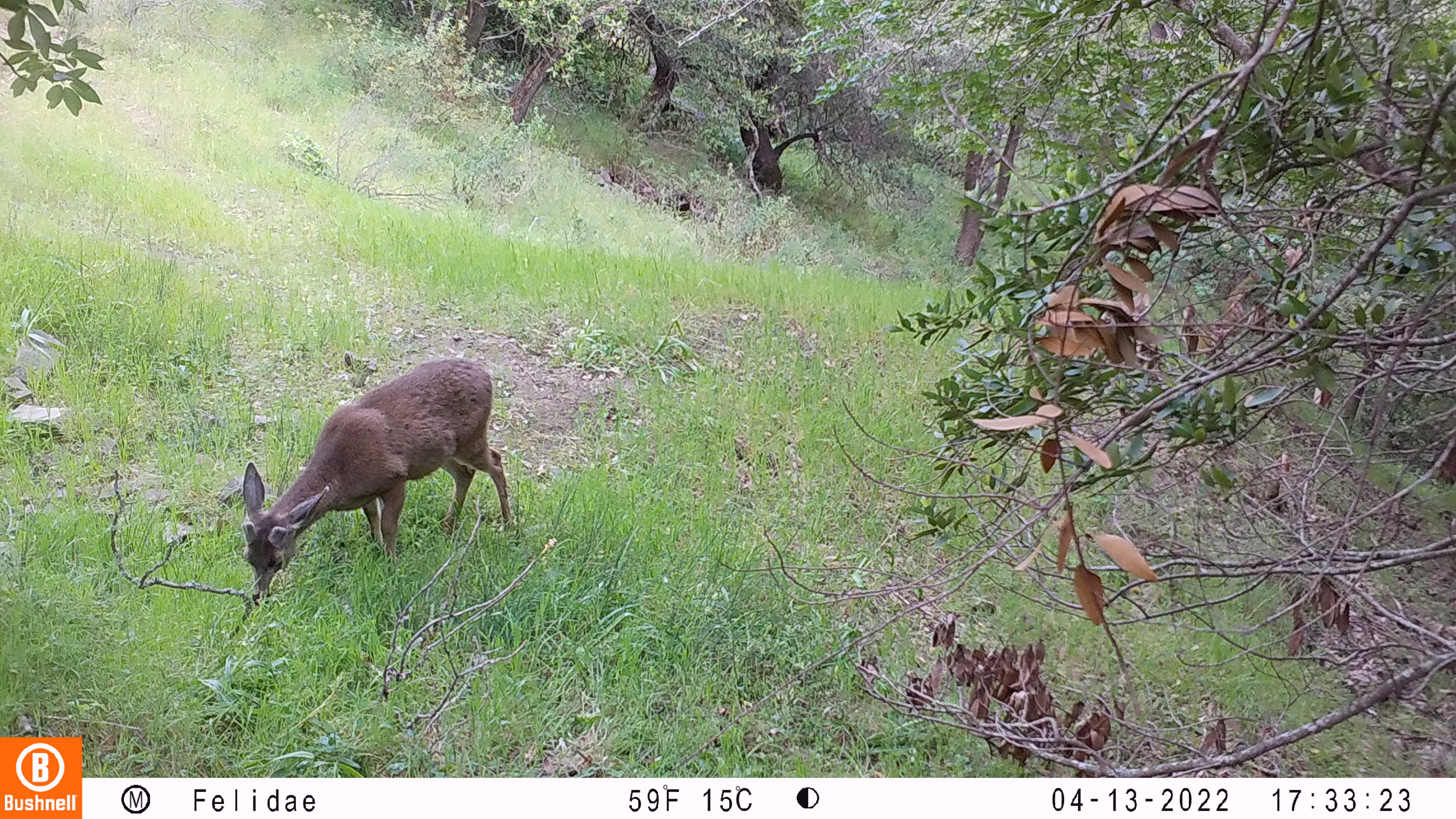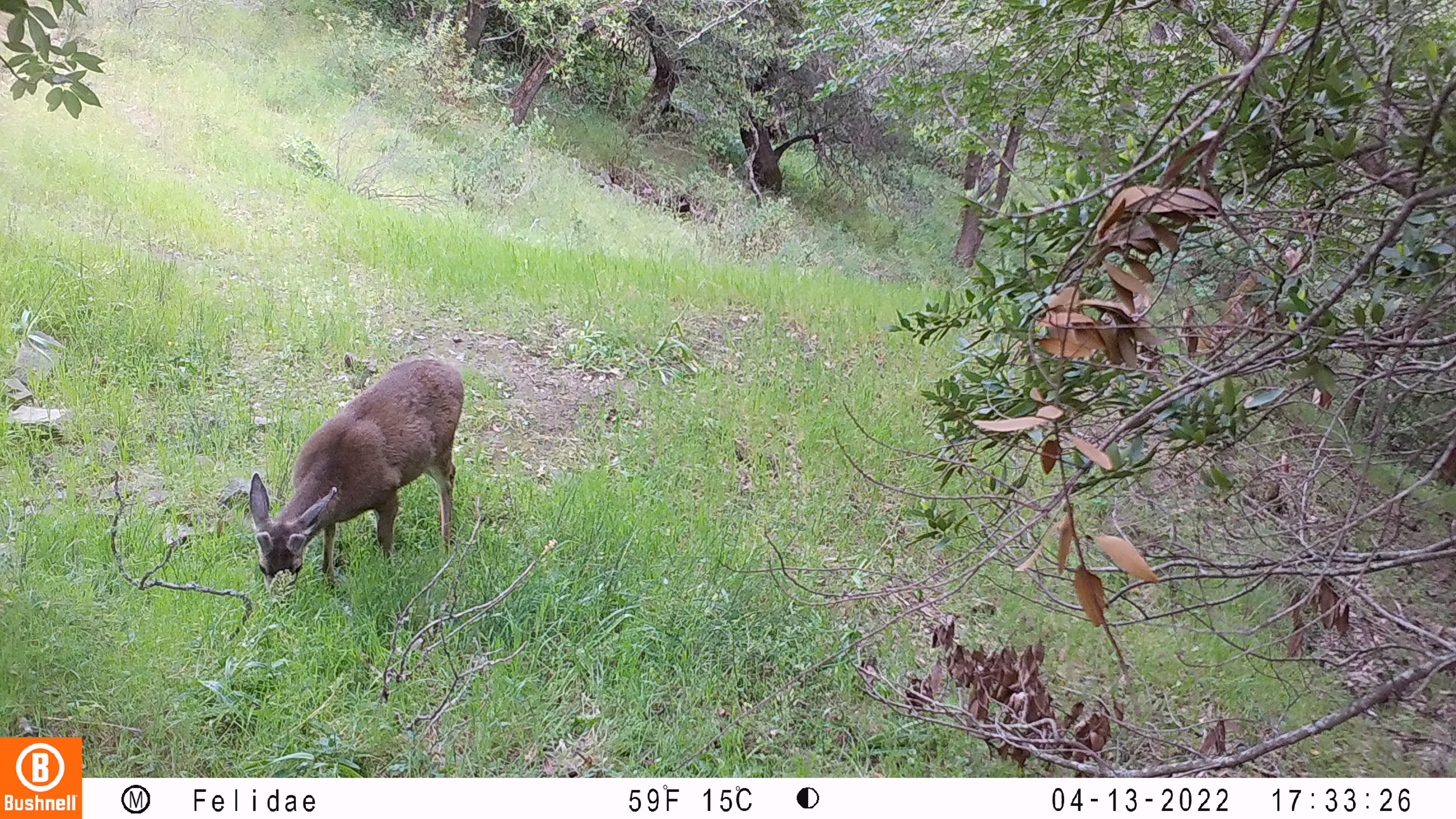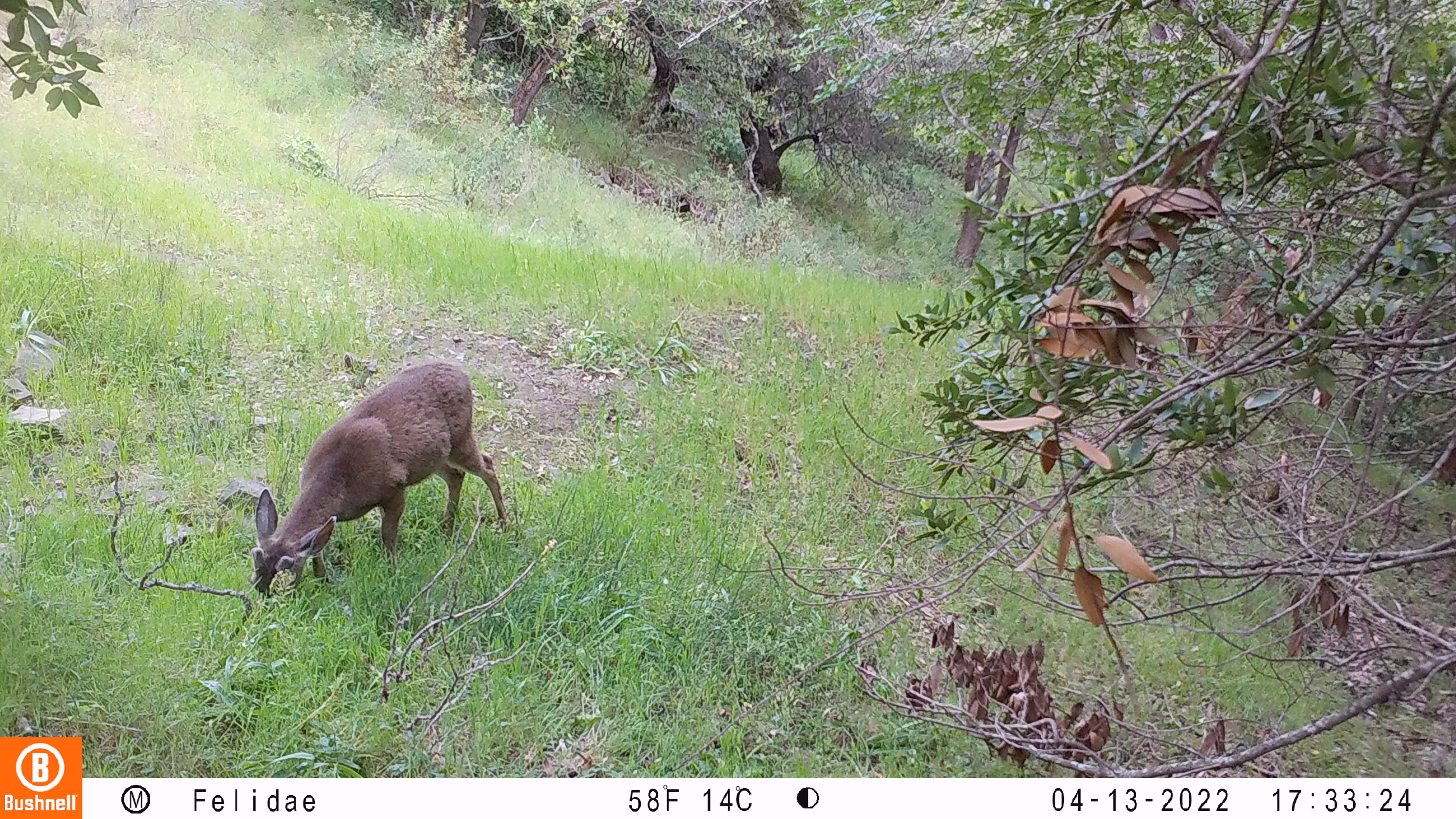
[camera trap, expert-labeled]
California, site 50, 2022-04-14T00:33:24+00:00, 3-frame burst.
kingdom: Animalia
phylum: Chordata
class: Mammalia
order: Artiodactyla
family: Cervidae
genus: Odocoileus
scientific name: Odocoileus hemionus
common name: mule deer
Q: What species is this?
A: Mule deer (Odocoileus hemionus).